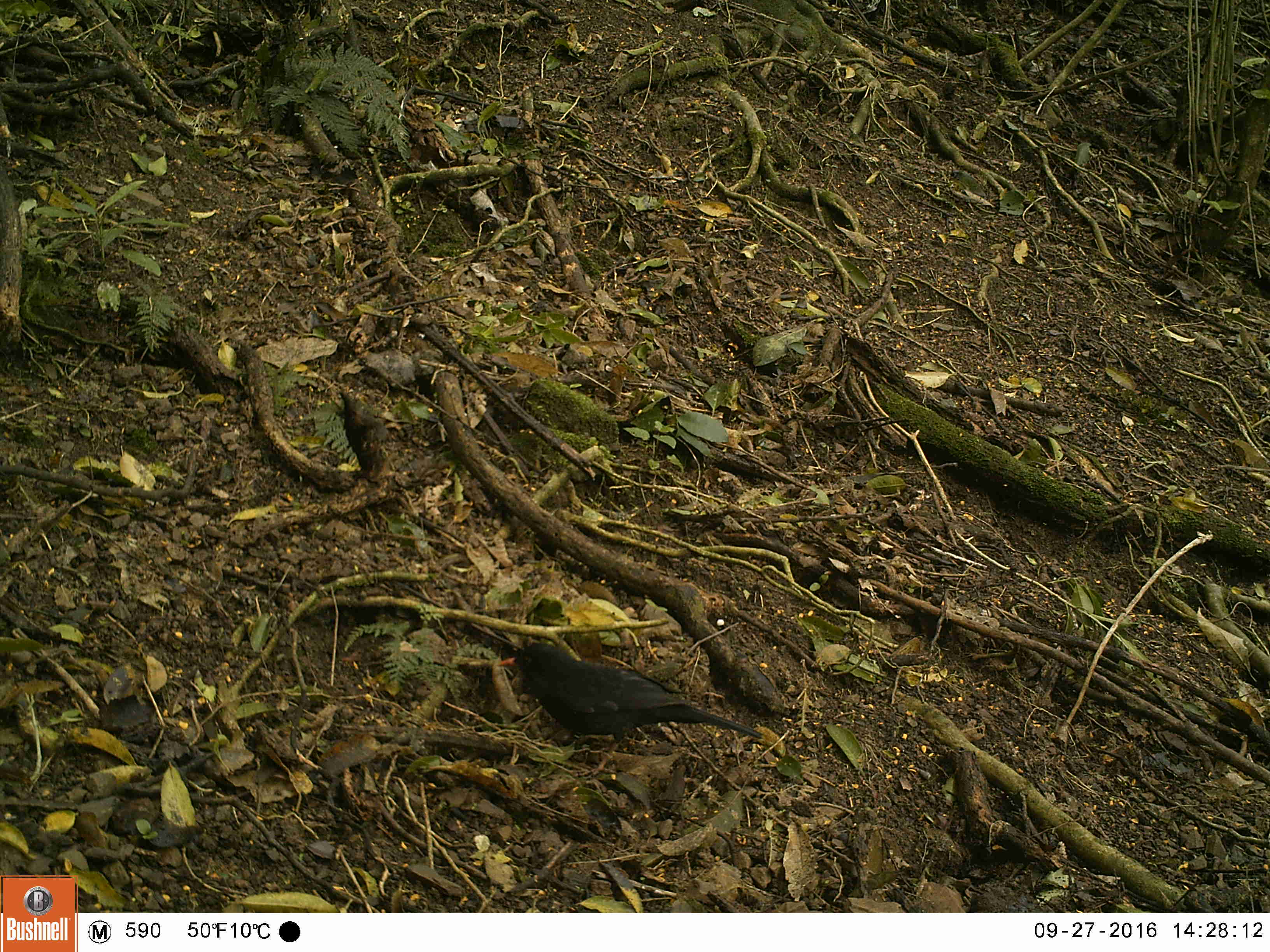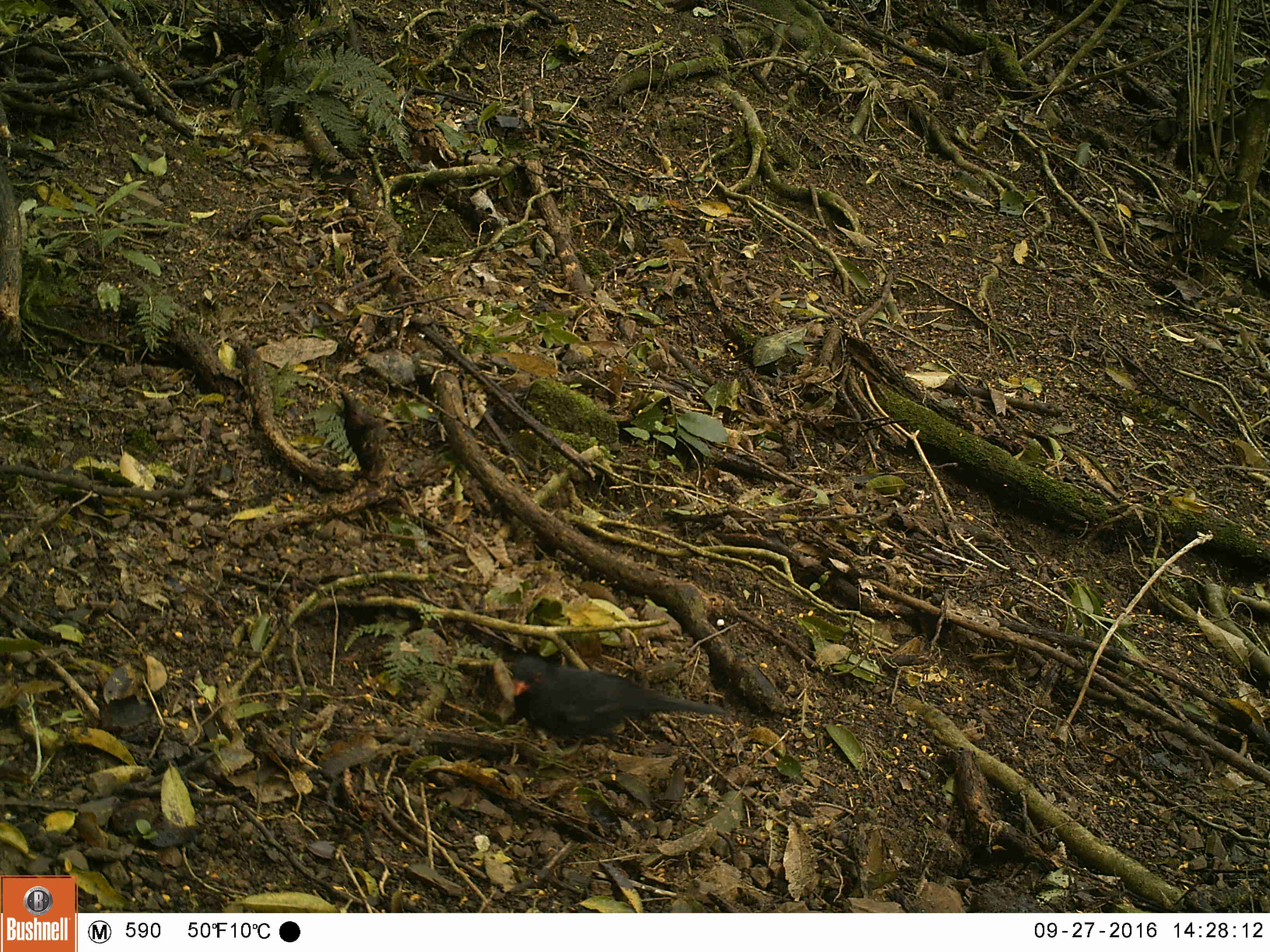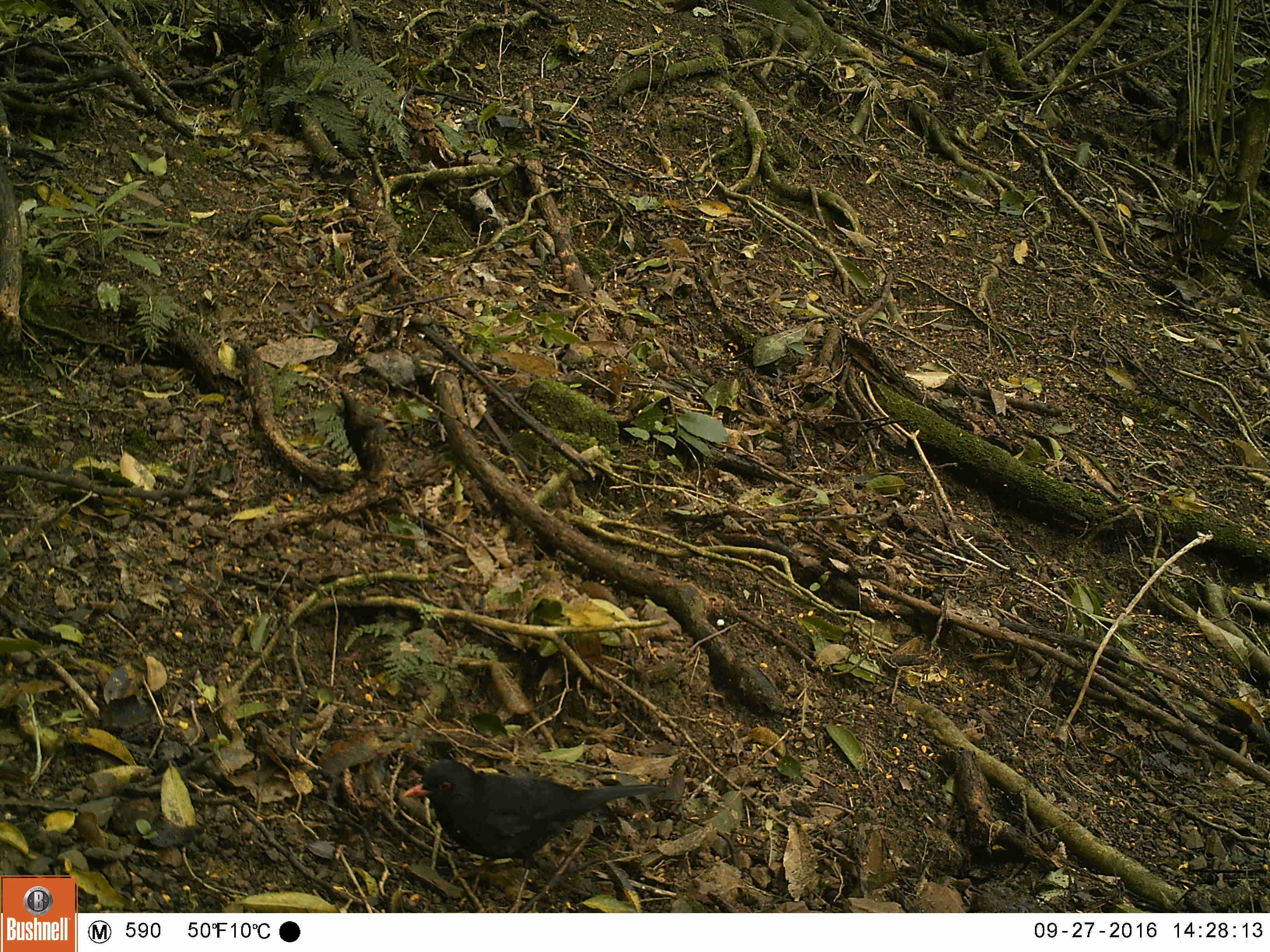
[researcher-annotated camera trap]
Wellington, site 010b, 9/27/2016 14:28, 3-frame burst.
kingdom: Animalia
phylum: Chordata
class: Aves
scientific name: Aves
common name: bird